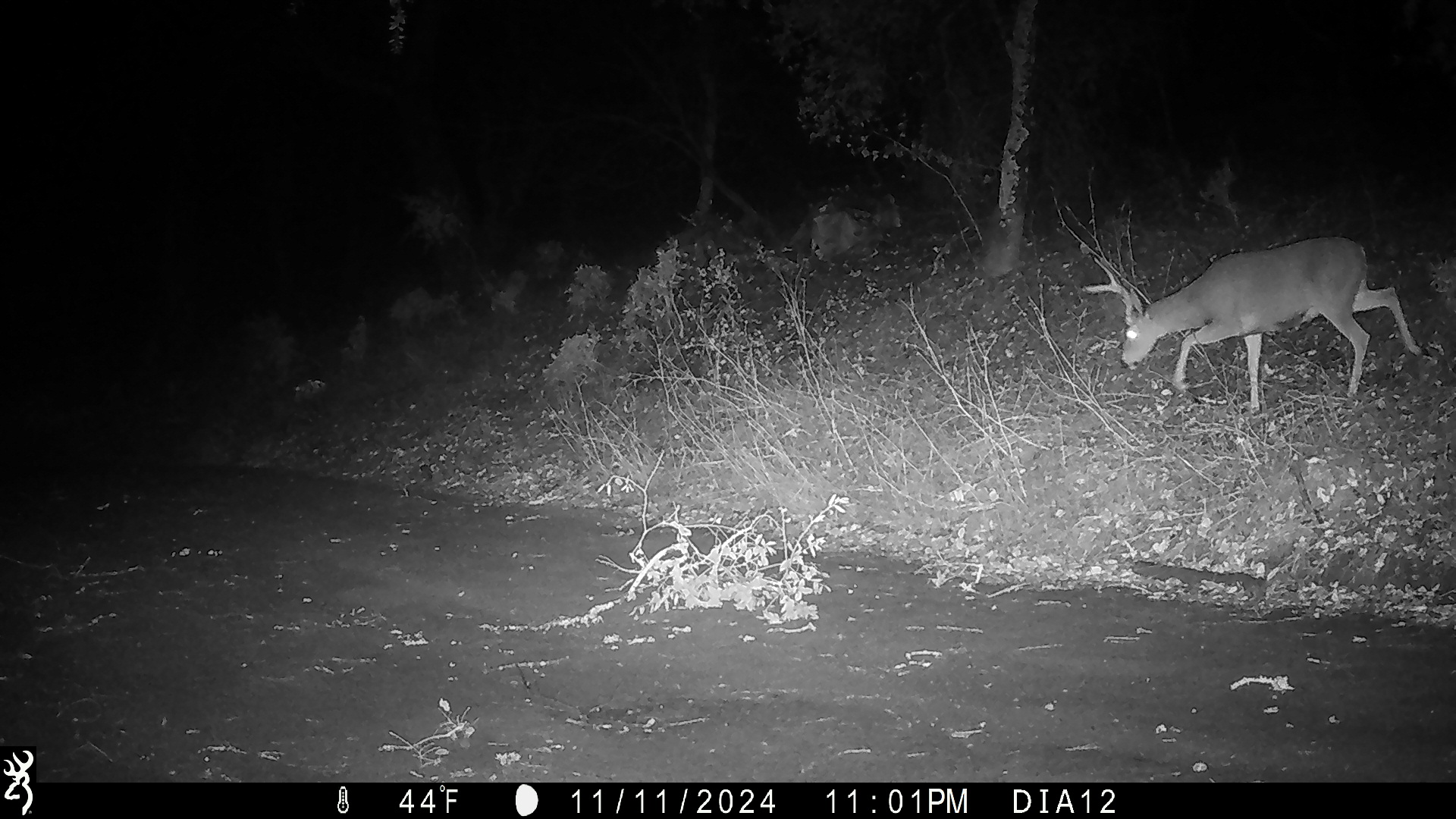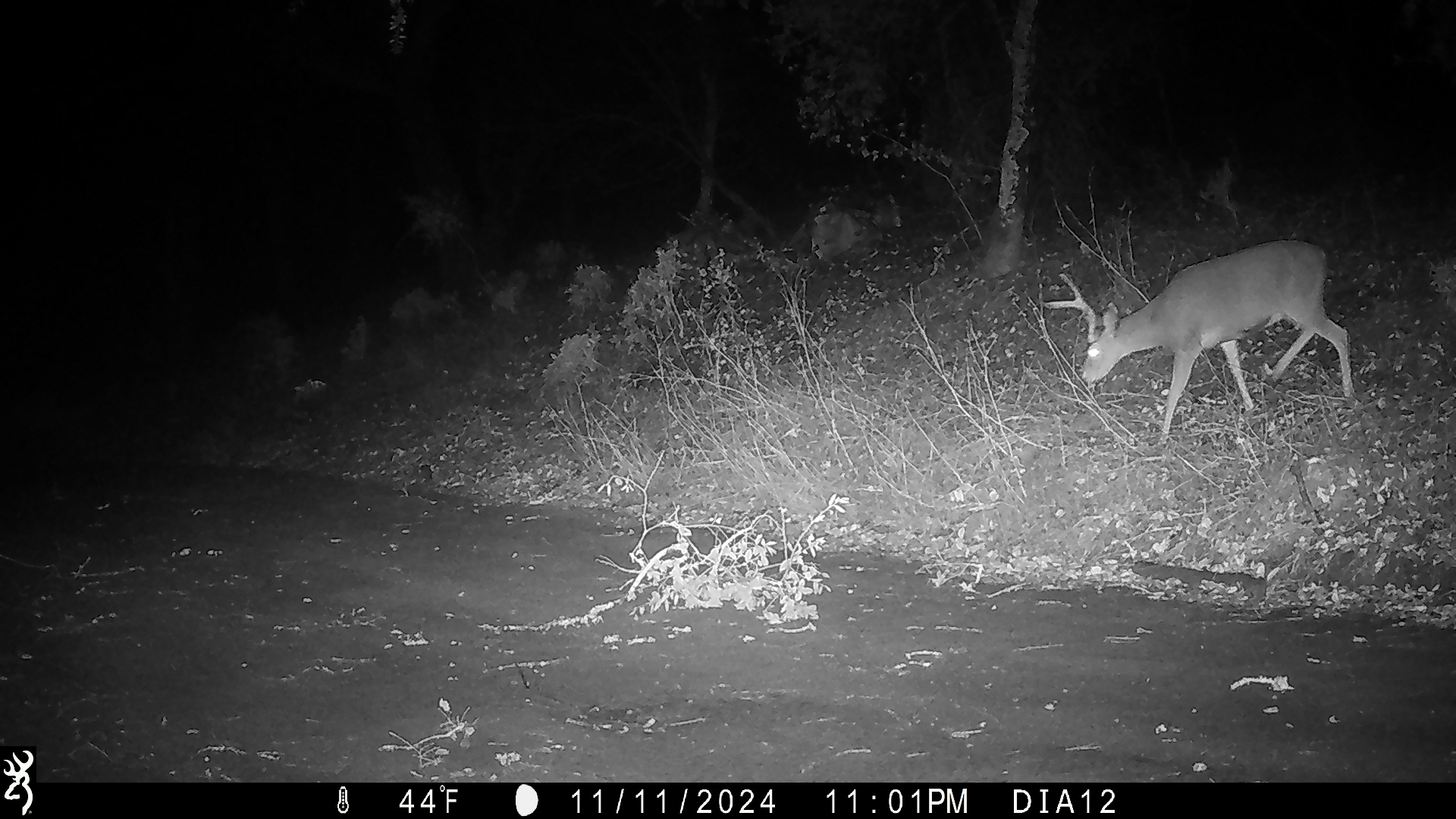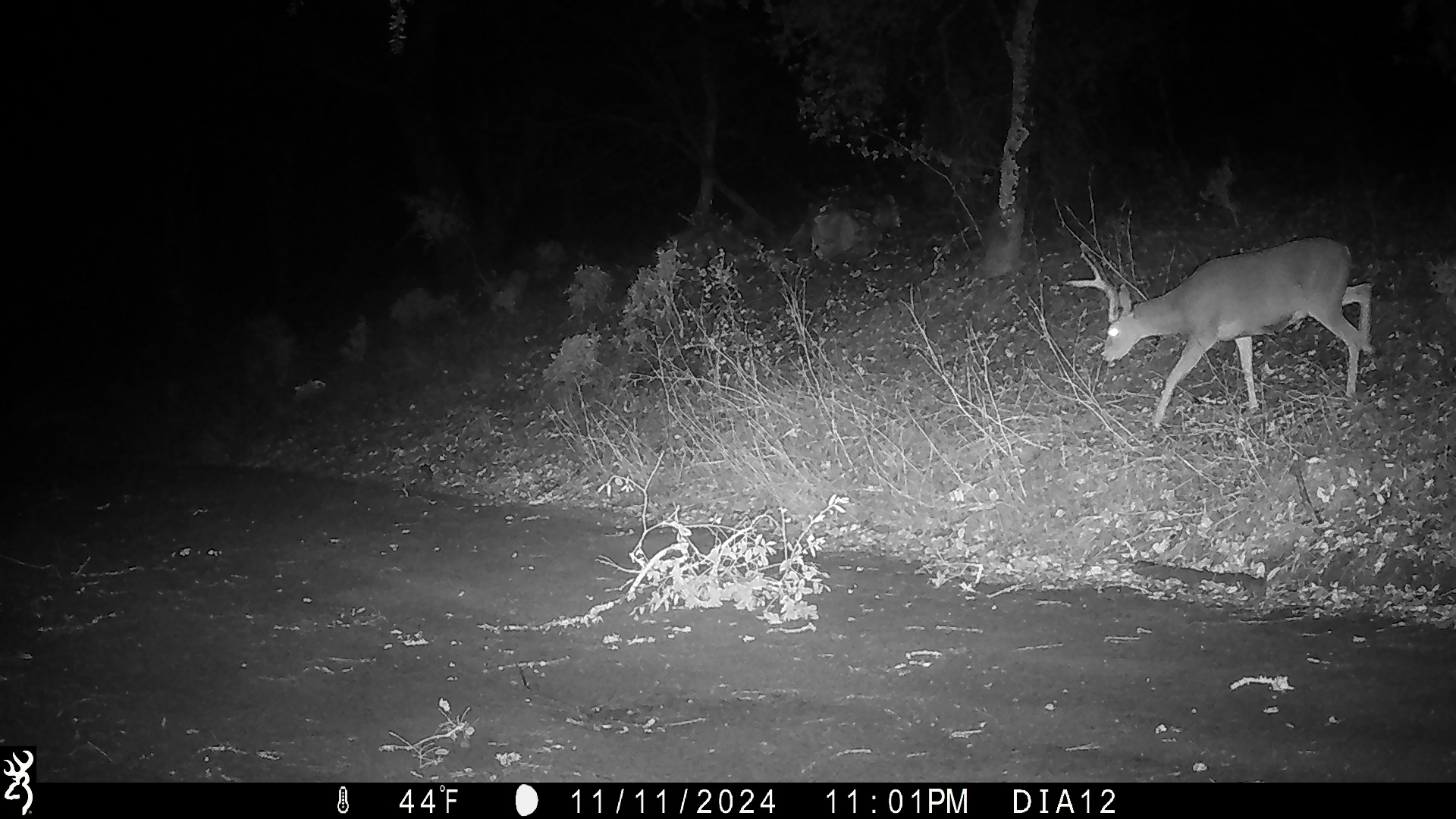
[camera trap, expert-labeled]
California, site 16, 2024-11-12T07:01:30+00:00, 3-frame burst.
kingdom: Animalia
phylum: Chordata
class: Mammalia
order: Artiodactyla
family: Cervidae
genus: Odocoileus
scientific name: Odocoileus hemionus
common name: mule deer